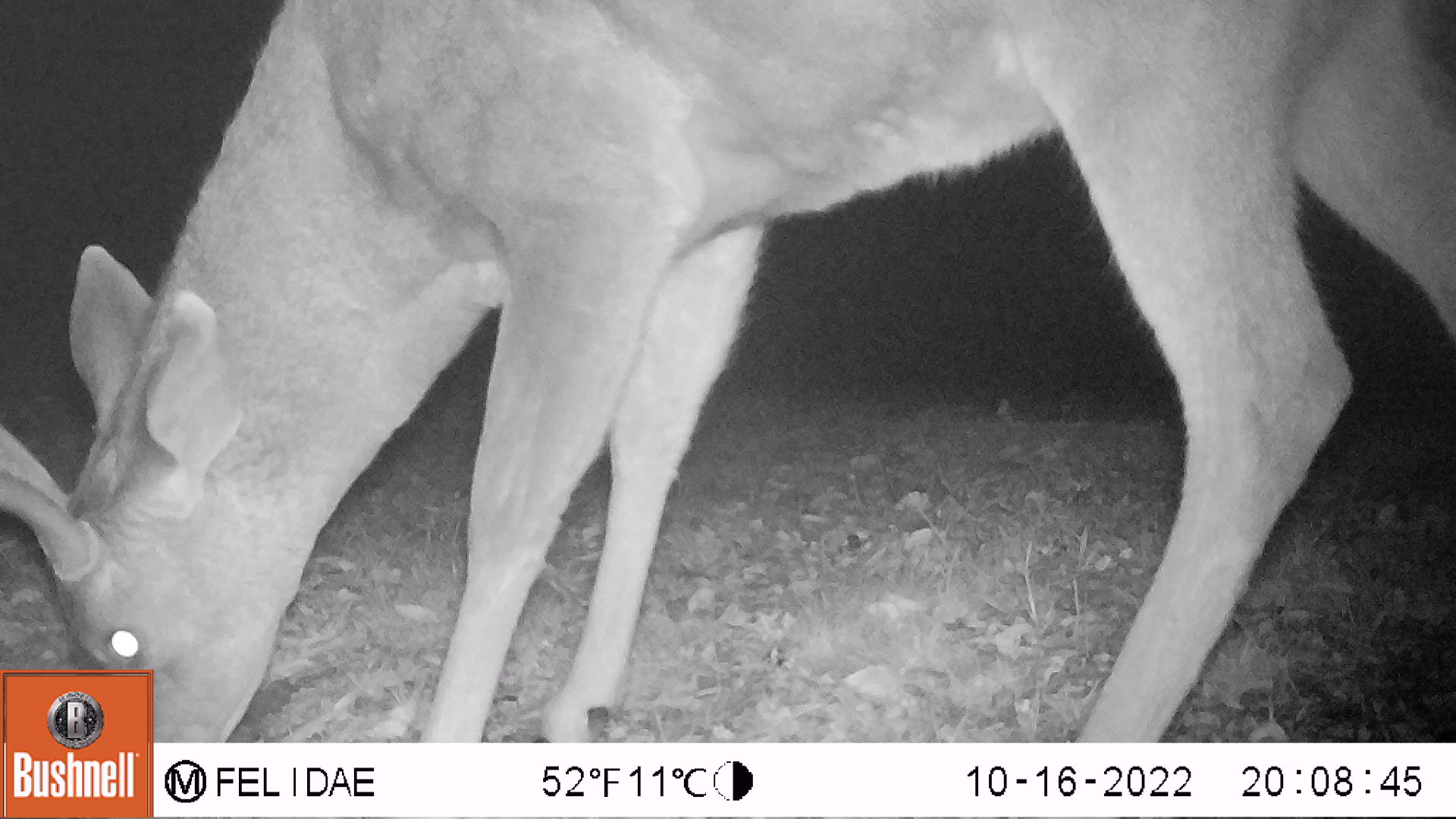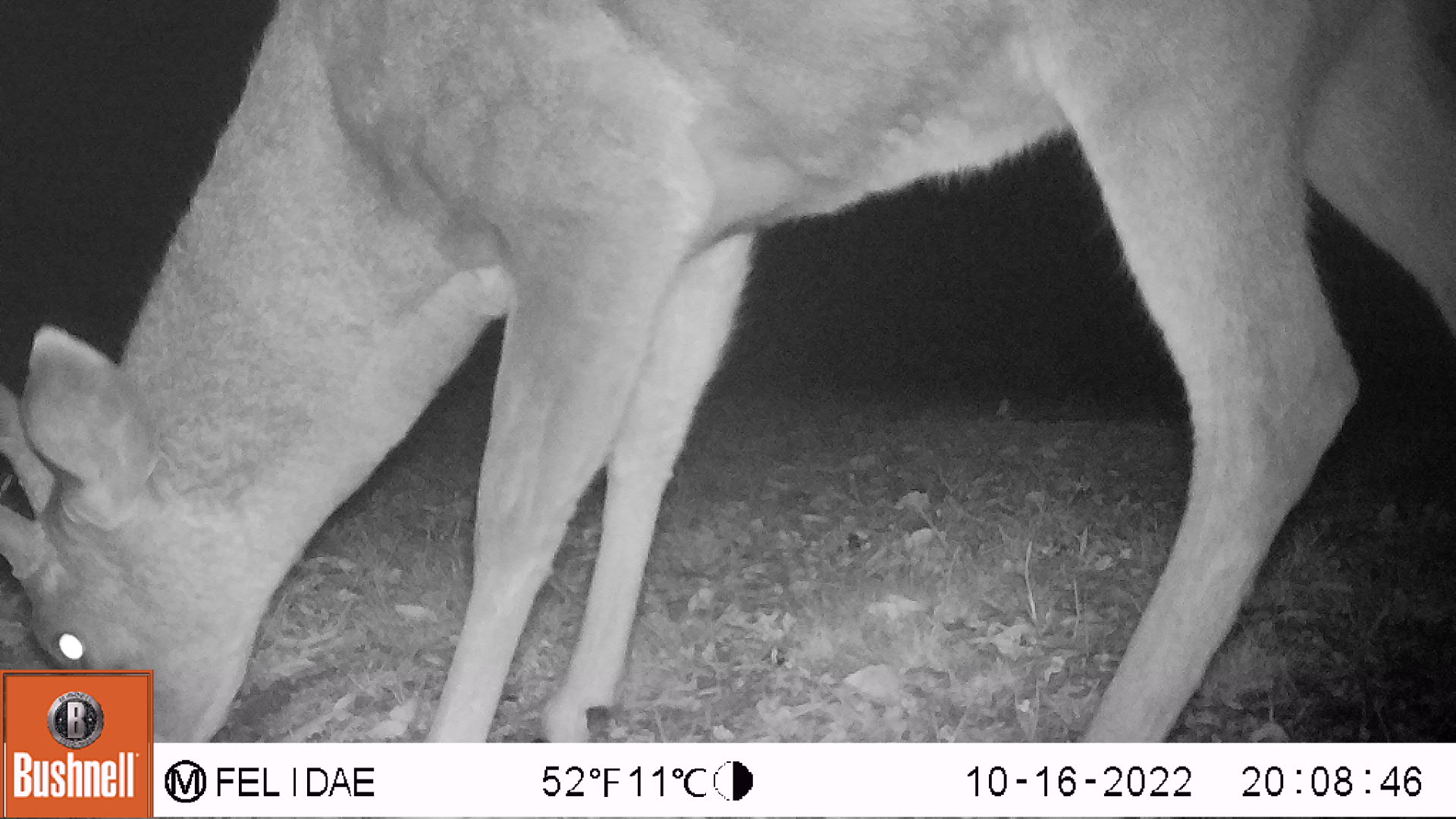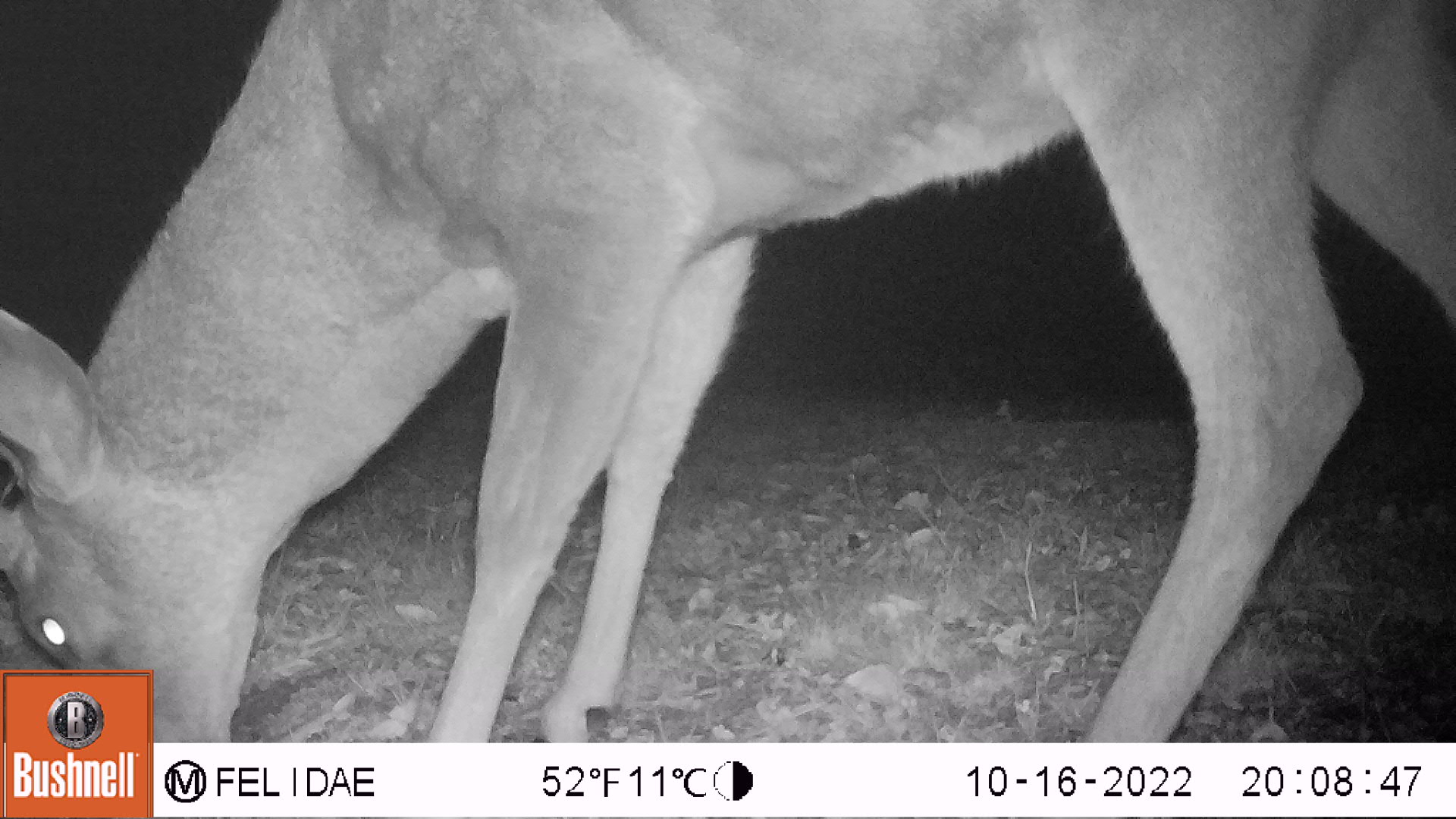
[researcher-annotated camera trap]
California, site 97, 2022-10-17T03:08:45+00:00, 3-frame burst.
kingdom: Animalia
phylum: Chordata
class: Mammalia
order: Artiodactyla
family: Cervidae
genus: Odocoileus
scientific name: Odocoileus hemionus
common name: mule deer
Mule deer (Odocoileus hemionus).